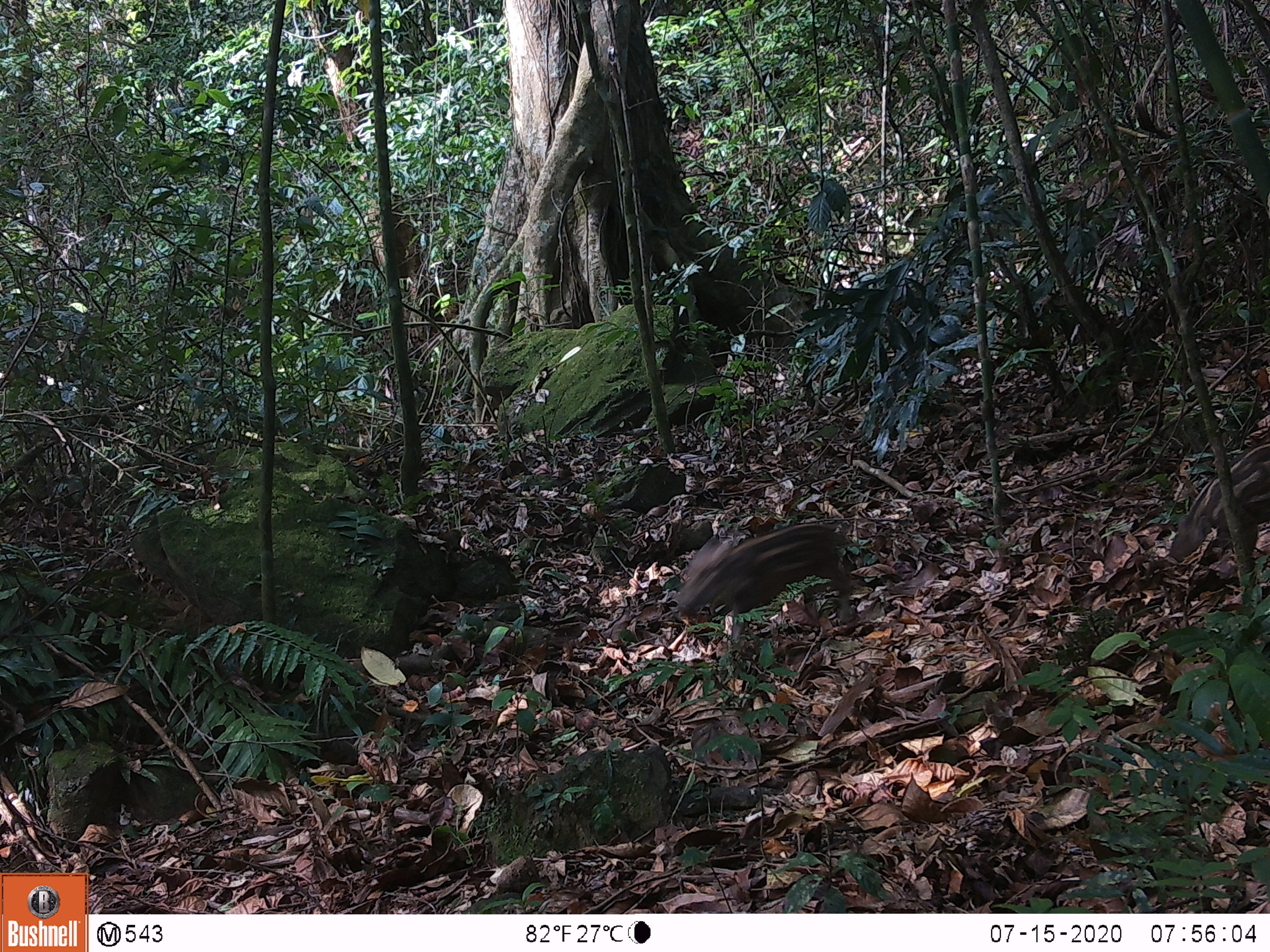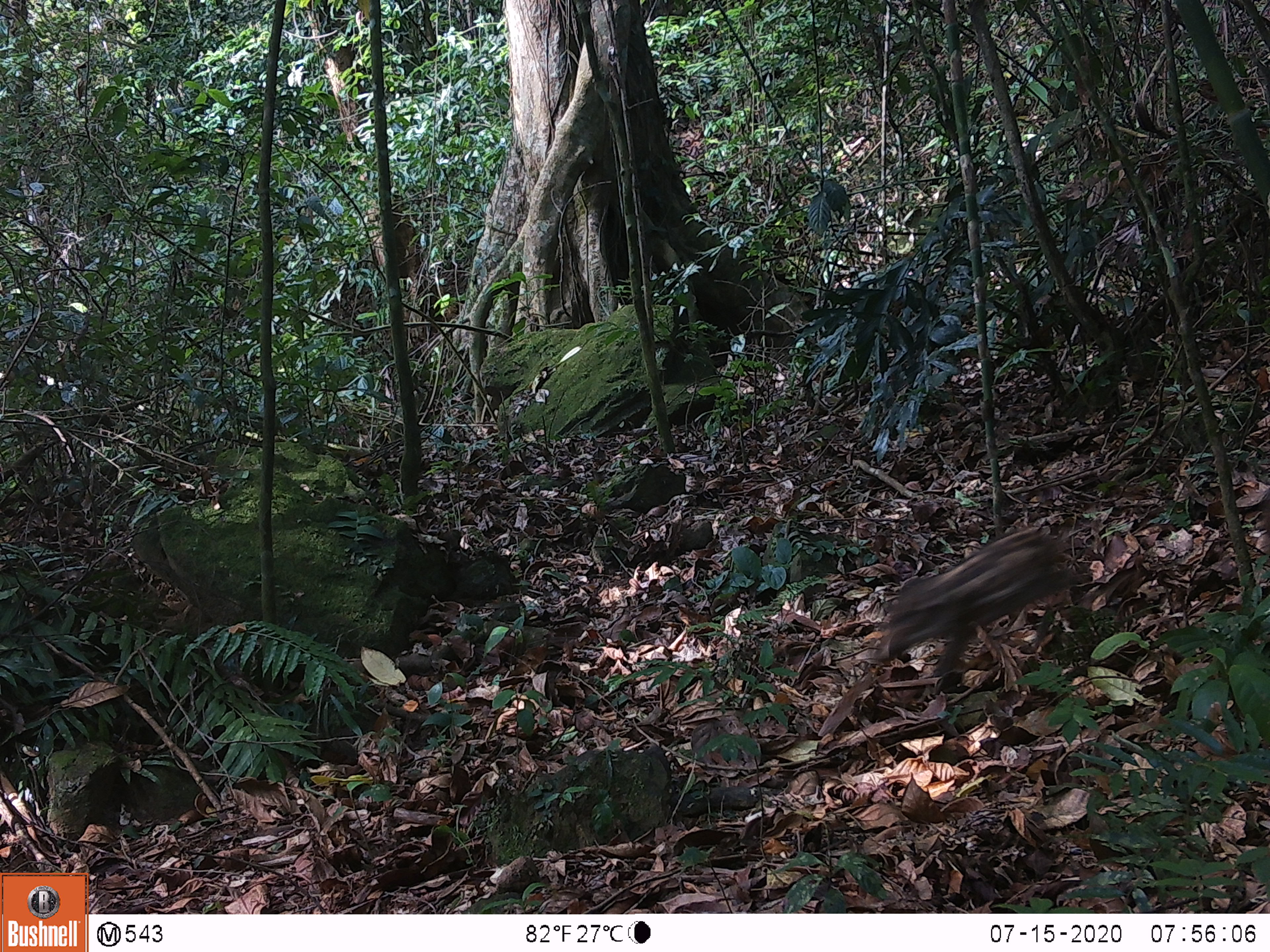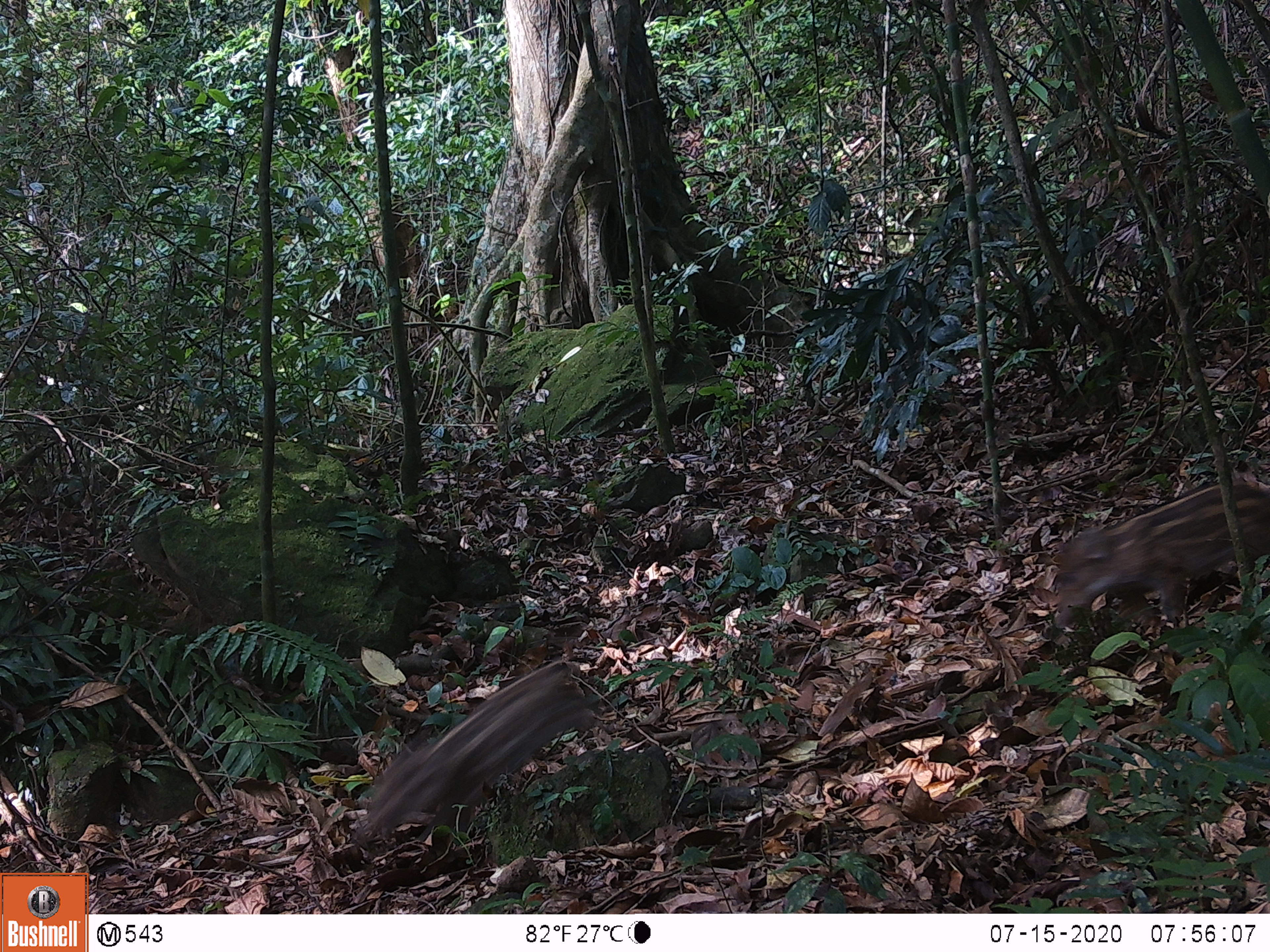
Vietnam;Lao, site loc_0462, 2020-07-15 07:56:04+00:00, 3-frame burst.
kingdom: Animalia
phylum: Chordata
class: Mammalia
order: Artiodactyla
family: Suidae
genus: Sus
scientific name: Sus scrofa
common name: eurasian wild pig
Eurasian wild pig (Sus scrofa). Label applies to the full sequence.